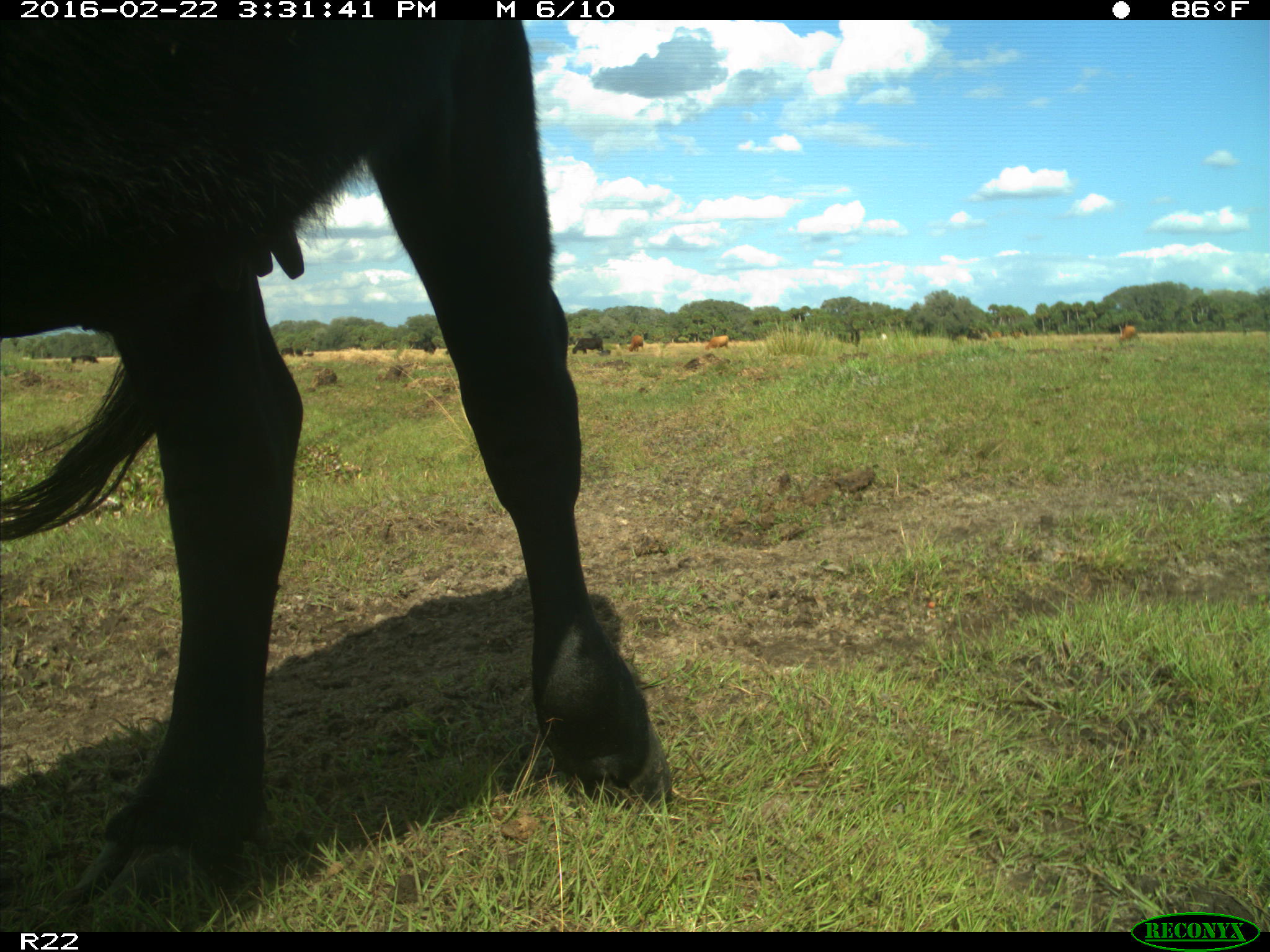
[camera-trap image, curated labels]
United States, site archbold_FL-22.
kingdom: Animalia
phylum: Chordata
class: Mammalia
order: Artiodactyla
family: Bovidae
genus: Bos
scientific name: Bos taurus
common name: domestic cow